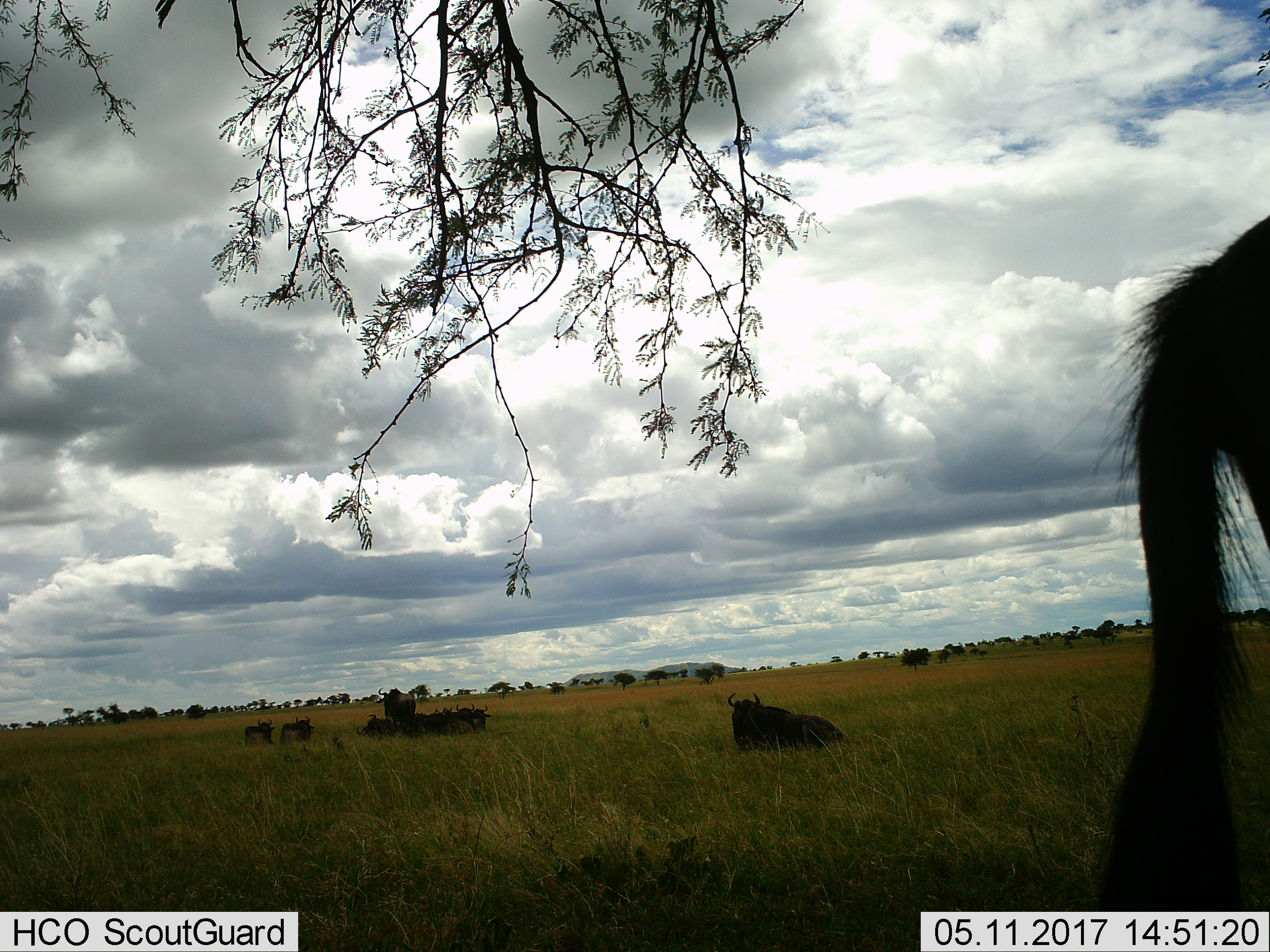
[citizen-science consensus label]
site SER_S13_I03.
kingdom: Animalia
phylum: Chordata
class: Mammalia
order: Artiodactyla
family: Bovidae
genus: Connochaetes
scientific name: Connochaetes taurinus taurinus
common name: blue wildebeest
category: wildebeestblue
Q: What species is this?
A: Wildebeestblue (blue wildebeest) (Connochaetes taurinus taurinus).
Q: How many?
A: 11-50.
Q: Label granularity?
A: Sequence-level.